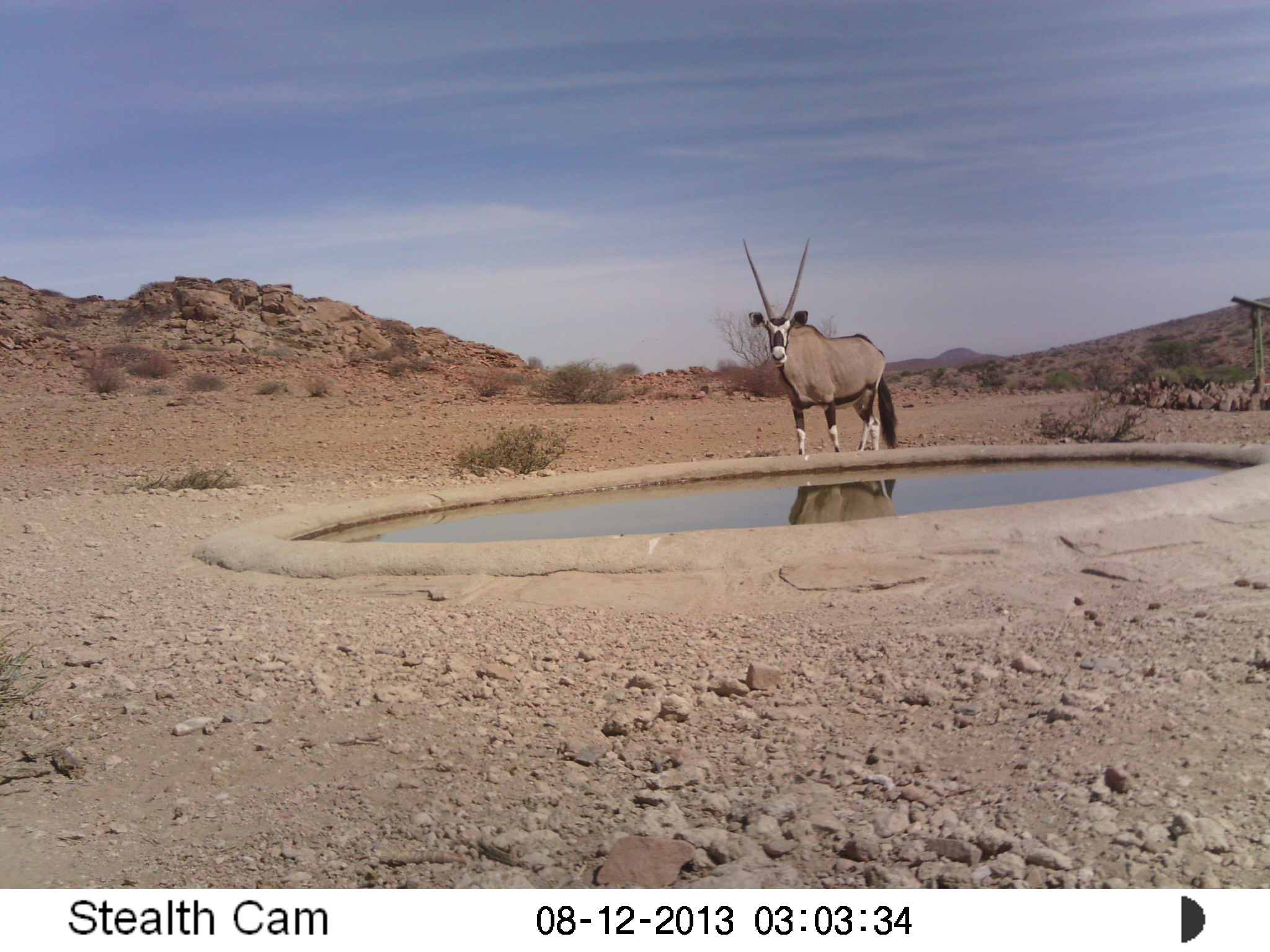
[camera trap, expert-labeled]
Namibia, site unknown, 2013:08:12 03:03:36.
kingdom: Animalia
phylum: Chordata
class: Mammalia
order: Artiodactyla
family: Bovidae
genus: Oryx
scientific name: Oryx gazella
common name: gemsbok